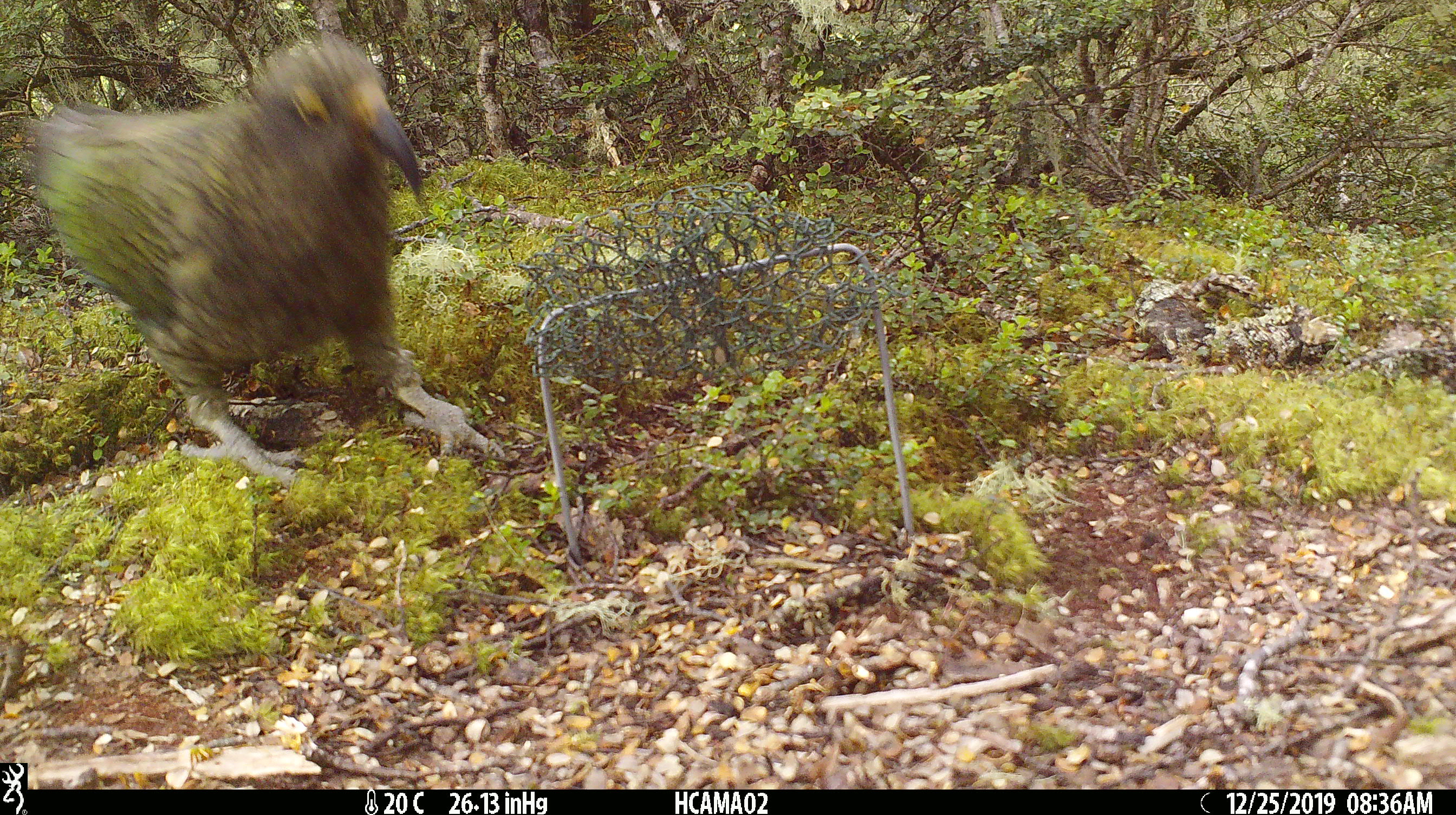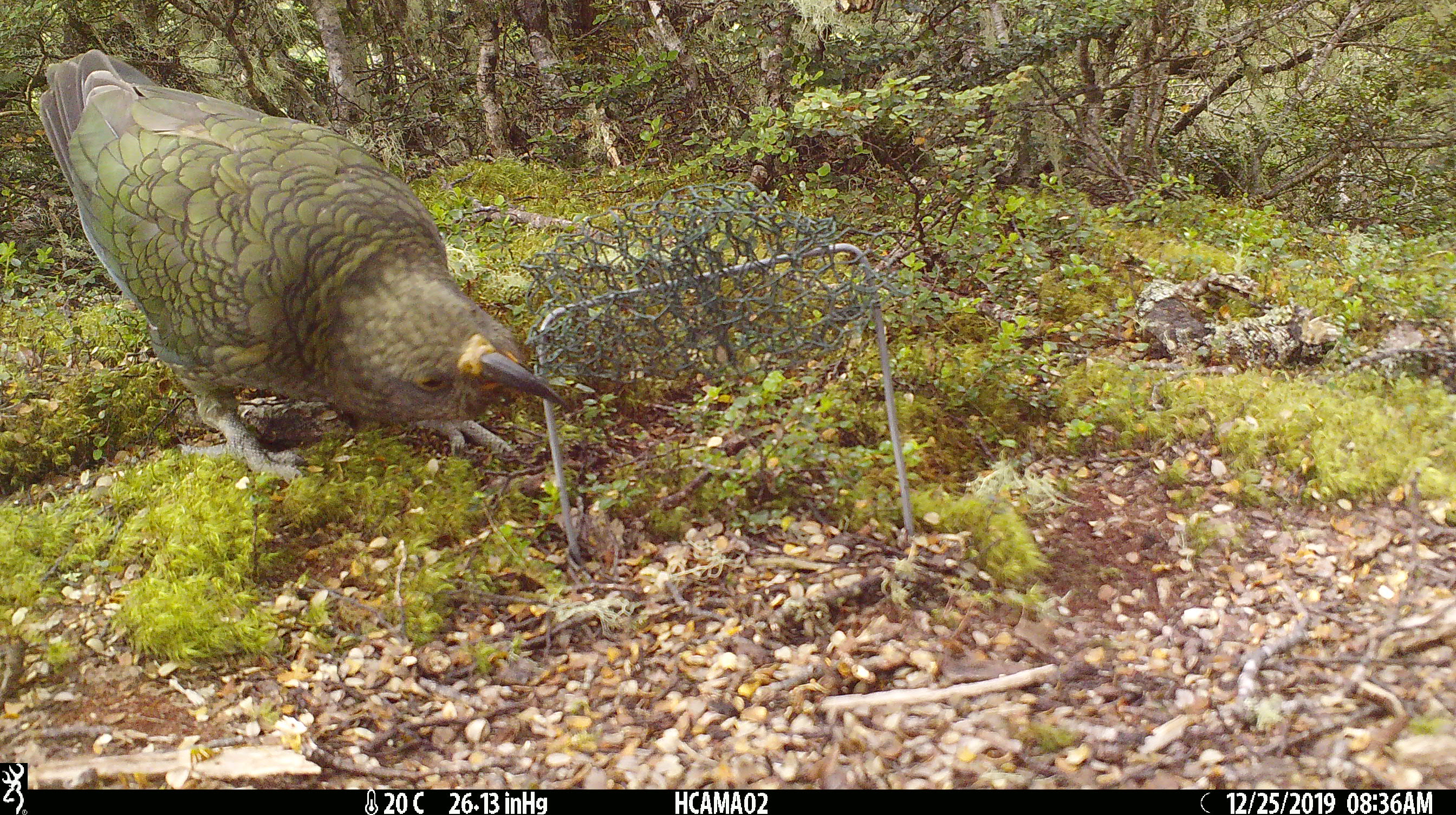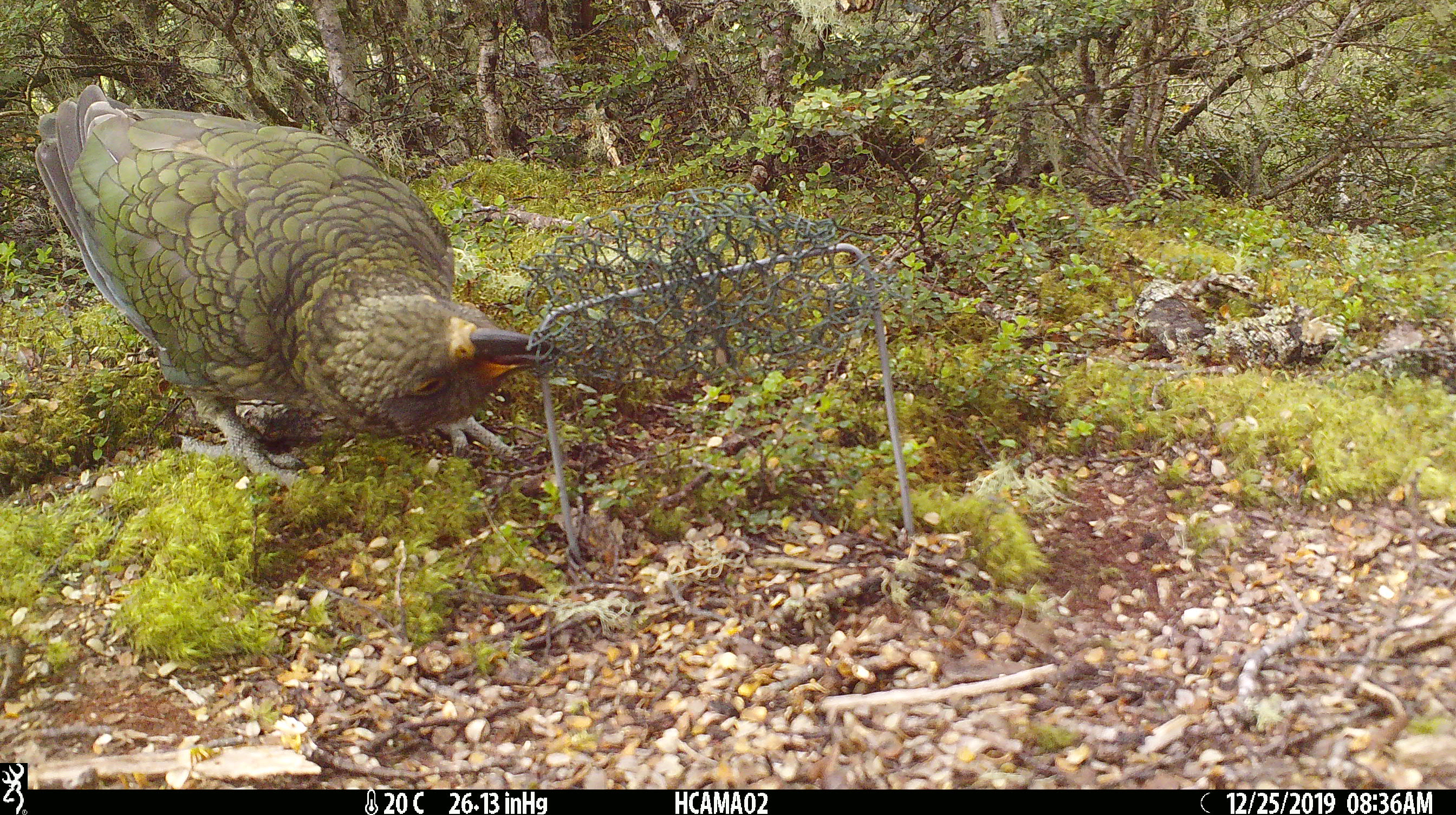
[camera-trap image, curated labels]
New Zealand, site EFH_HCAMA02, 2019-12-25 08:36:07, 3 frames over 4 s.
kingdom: Animalia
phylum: Chordata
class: Aves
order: Psittaciformes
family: Strigopidae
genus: Nestor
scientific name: Nestor notabilis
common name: kea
Kea (Nestor notabilis).